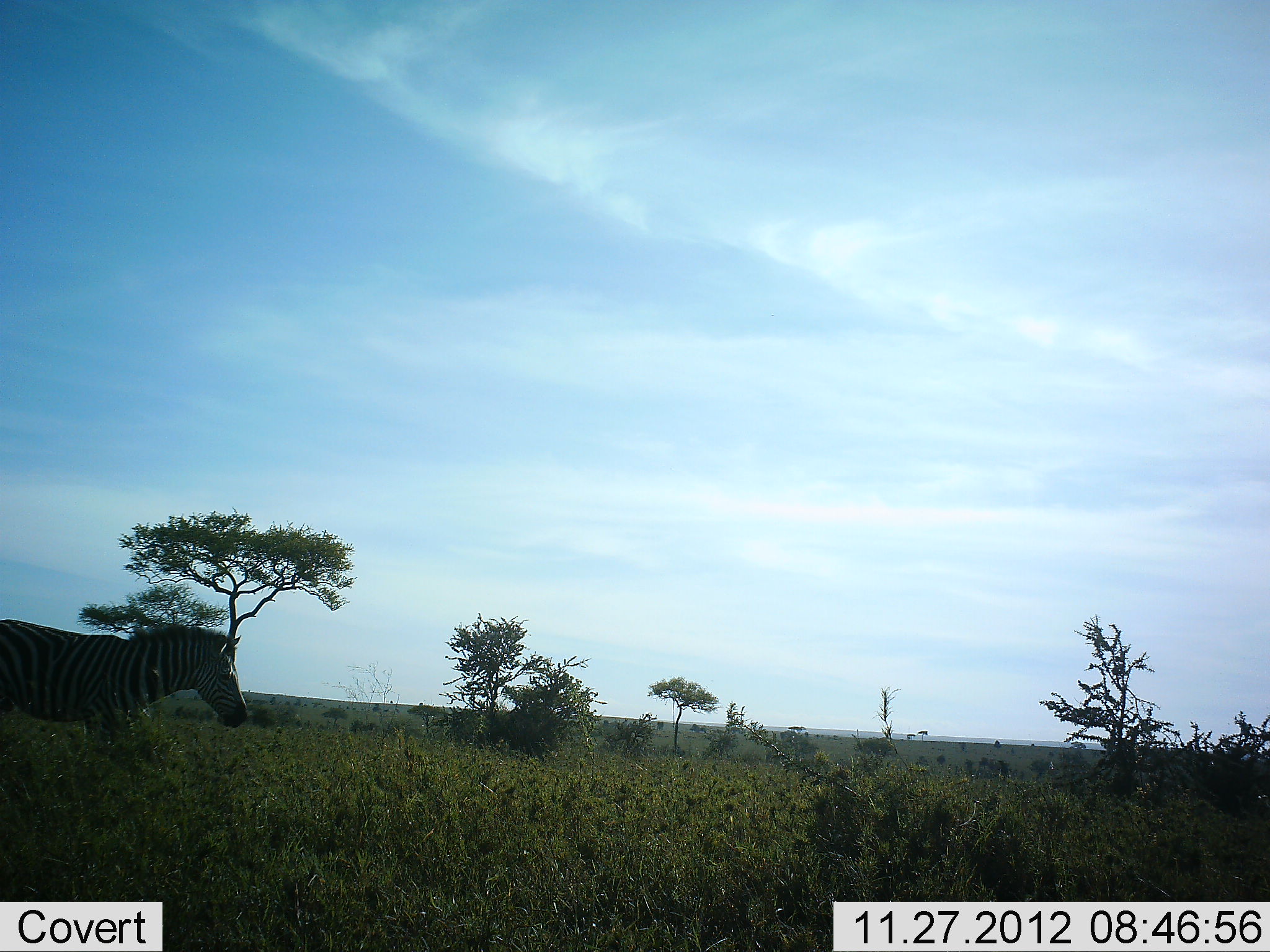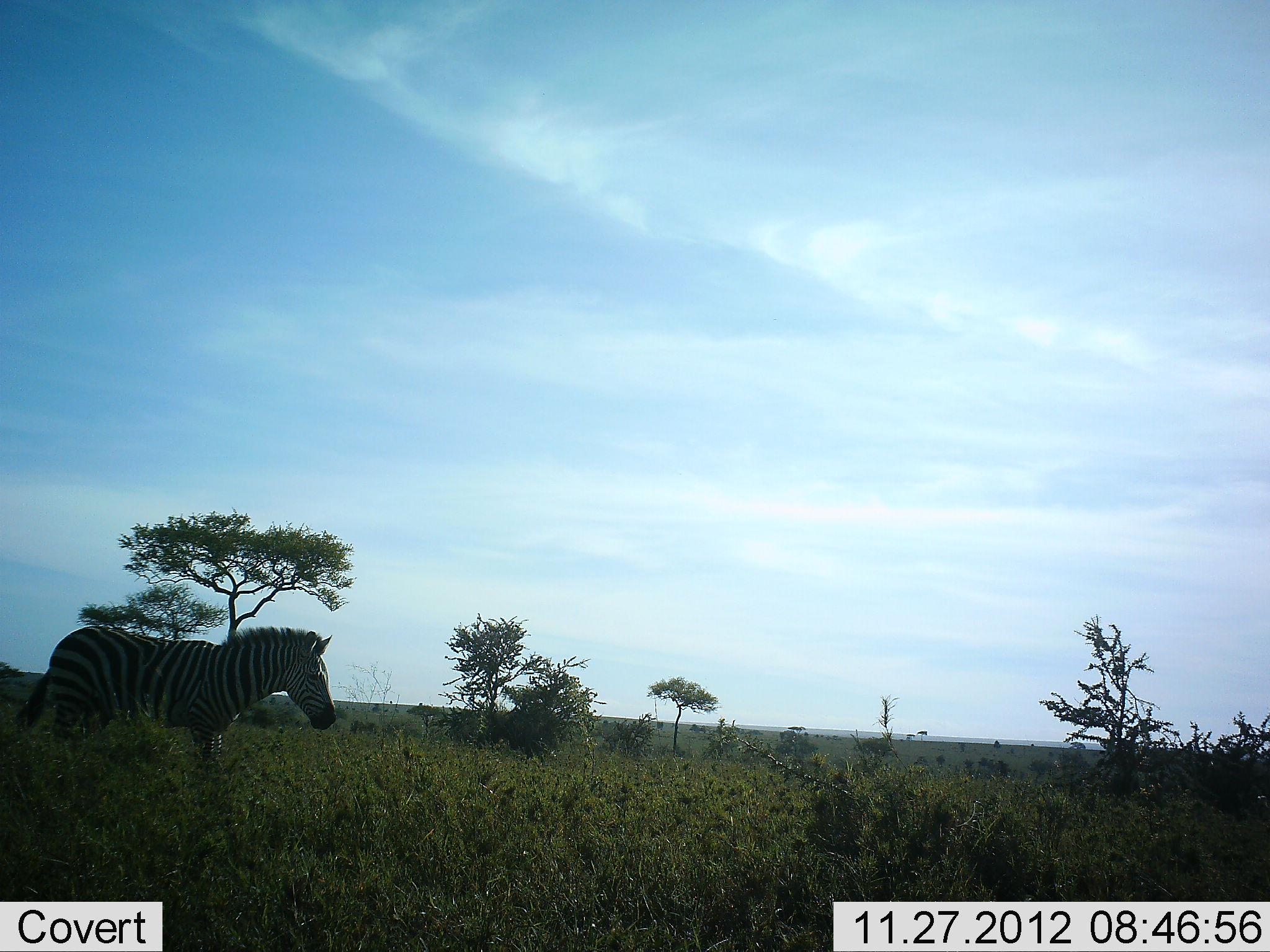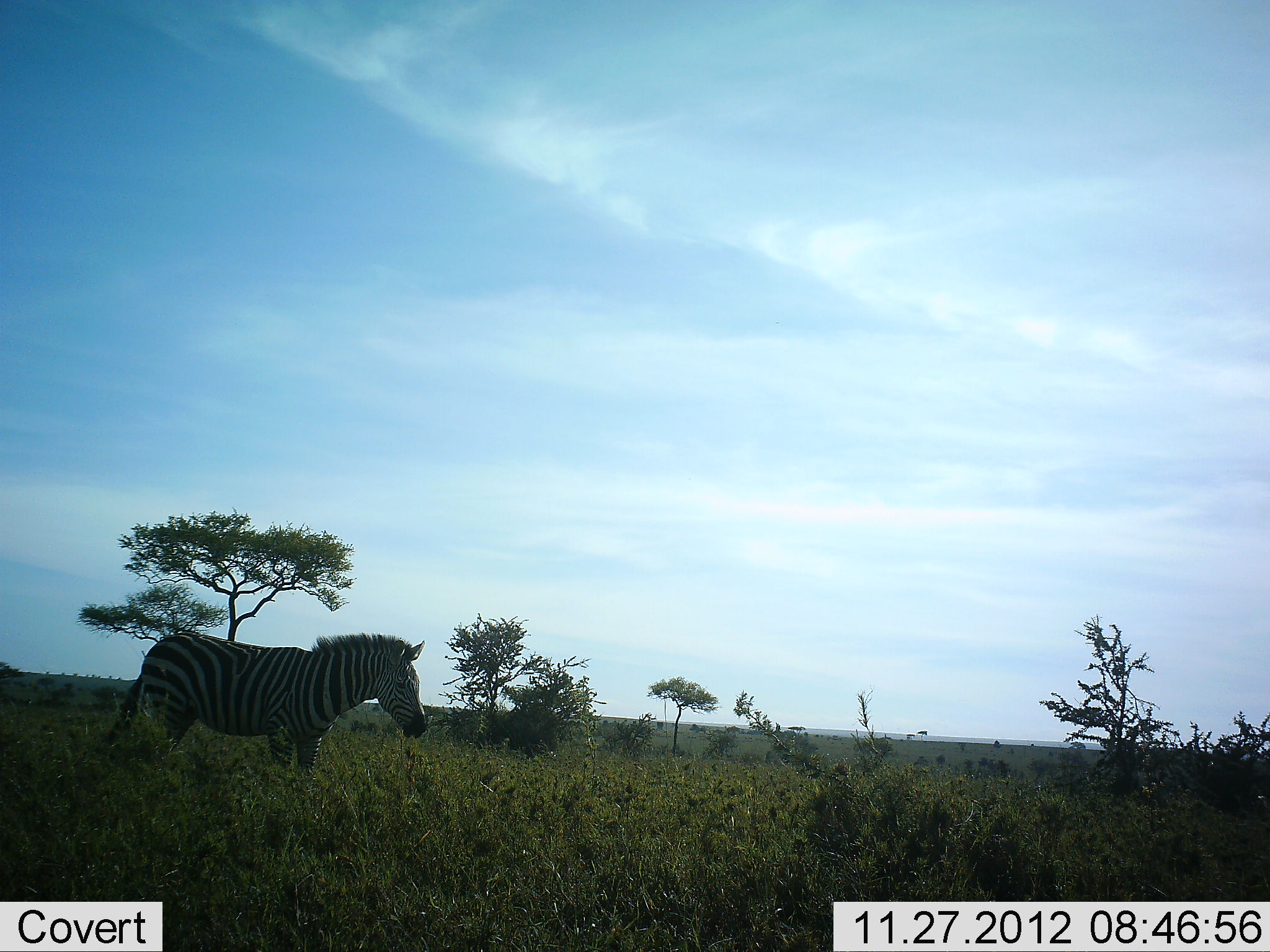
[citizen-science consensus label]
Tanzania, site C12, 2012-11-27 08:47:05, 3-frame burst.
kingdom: Animalia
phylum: Chordata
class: Mammalia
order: Perissodactyla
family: Equidae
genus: Equus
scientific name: Equus quagga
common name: plains zebra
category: zebra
Zebra (plains zebra) (Equus quagga), count 1. Behavior (volunteer vote fractions): standing 30%, resting 0%, moving 80%, interacting 0%. Young present (vote fraction): 0%. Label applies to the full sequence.